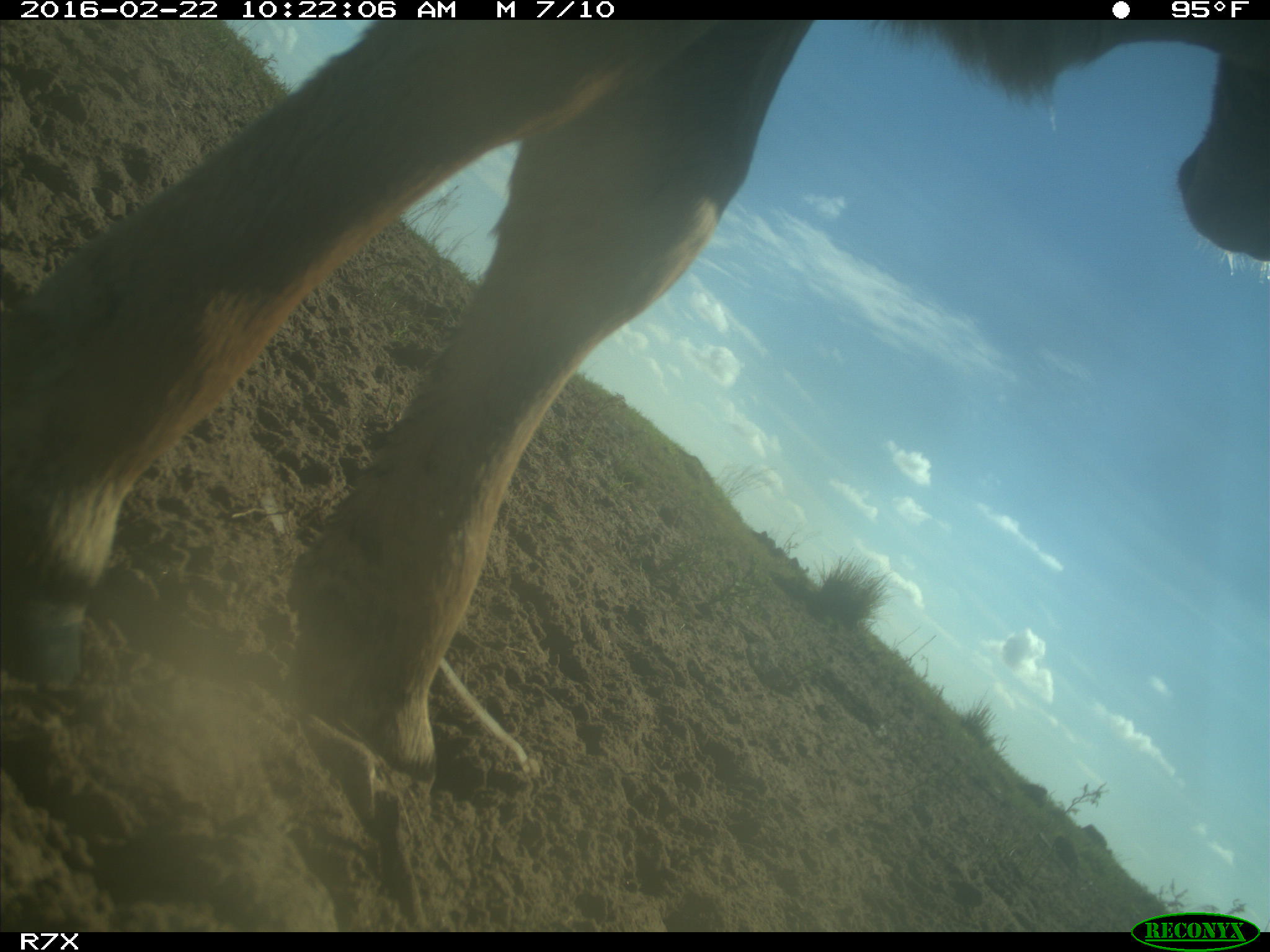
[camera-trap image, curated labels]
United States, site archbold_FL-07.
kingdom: Animalia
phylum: Chordata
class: Mammalia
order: Artiodactyla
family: Bovidae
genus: Bos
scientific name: Bos taurus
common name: domestic cow